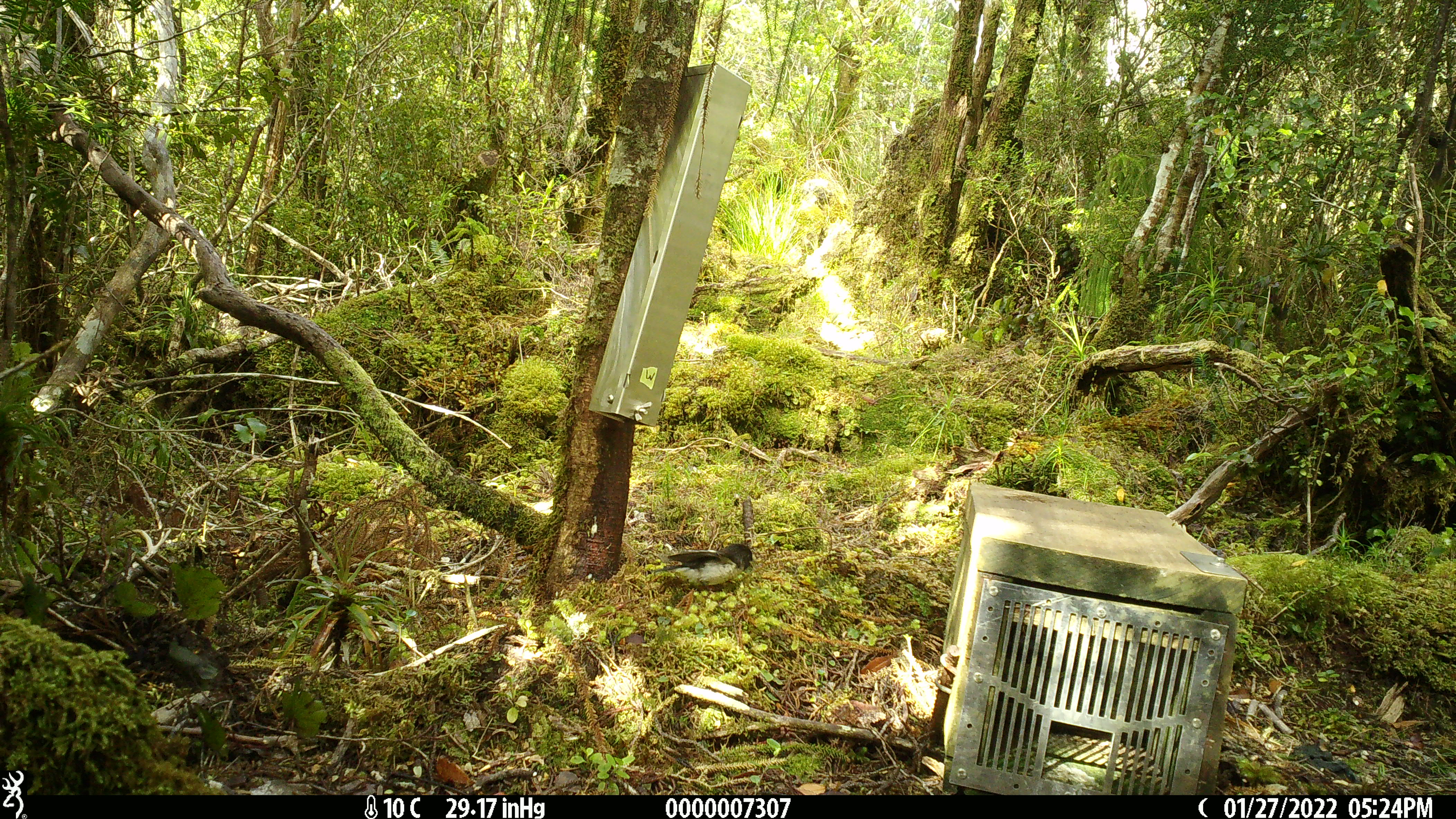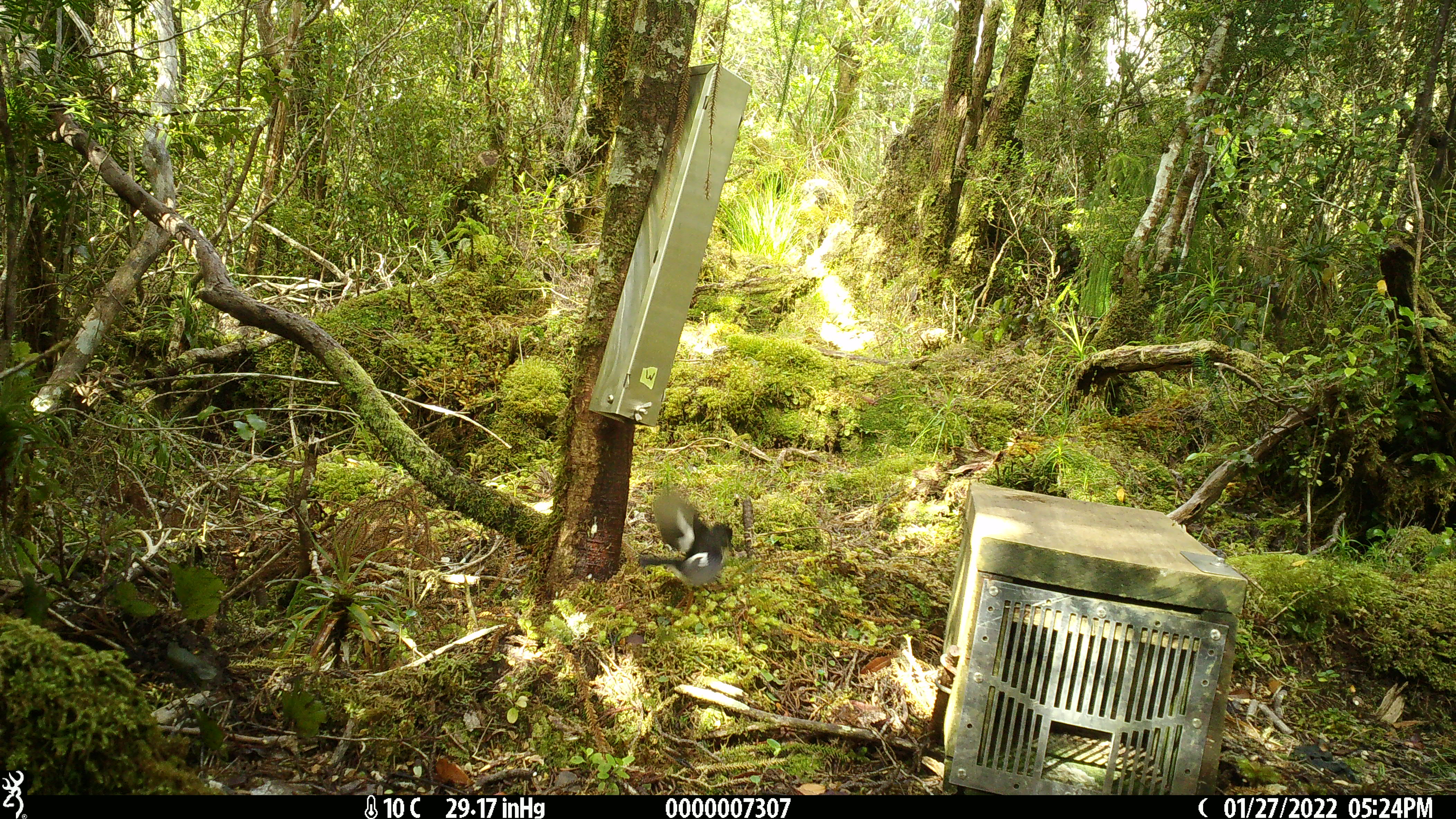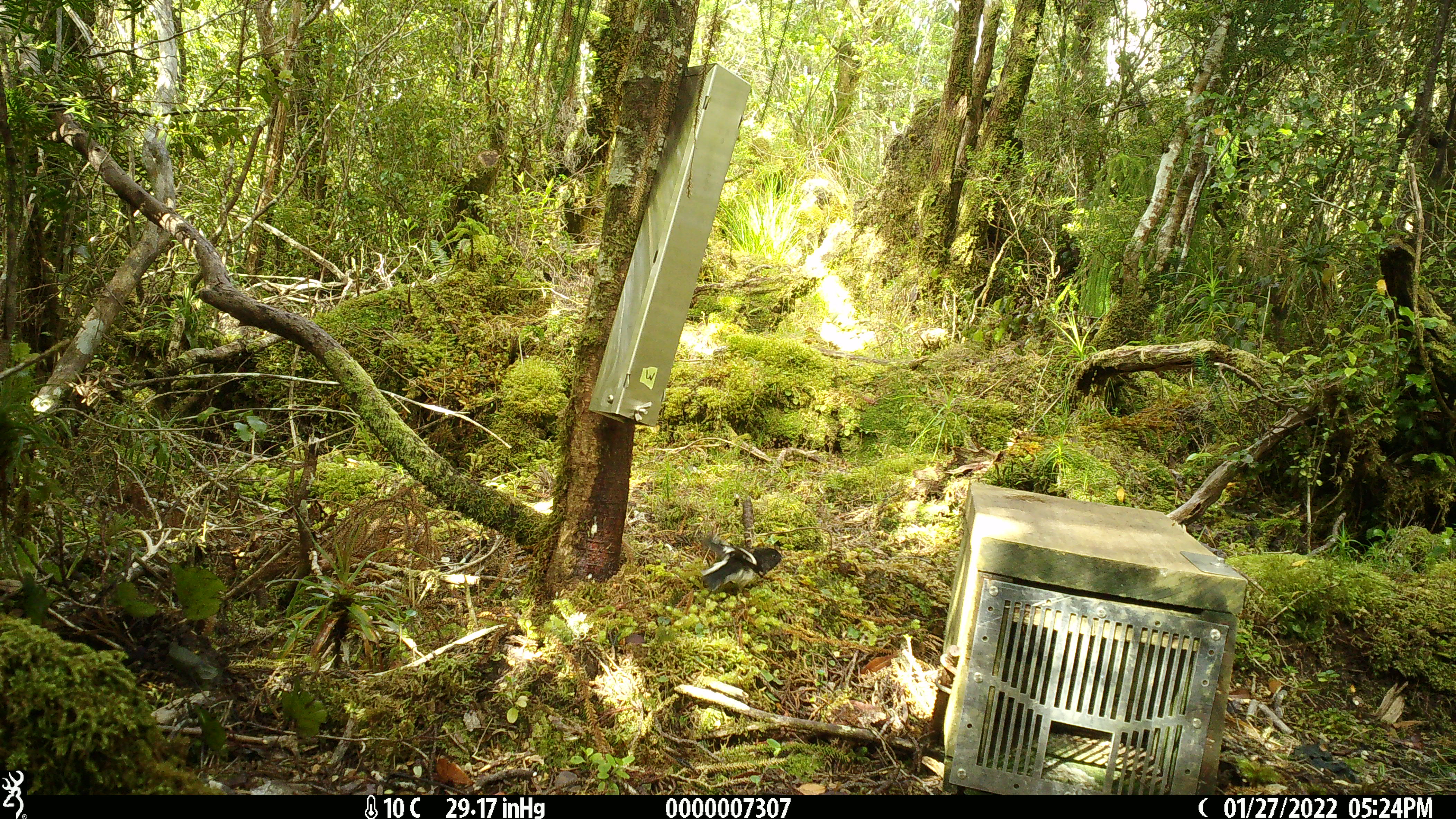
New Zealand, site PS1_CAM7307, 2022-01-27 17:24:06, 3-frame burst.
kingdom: Animalia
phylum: Chordata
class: Aves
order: Passeriformes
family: Petroicidae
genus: Petroica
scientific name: Petroica macrocephala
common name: tomtit